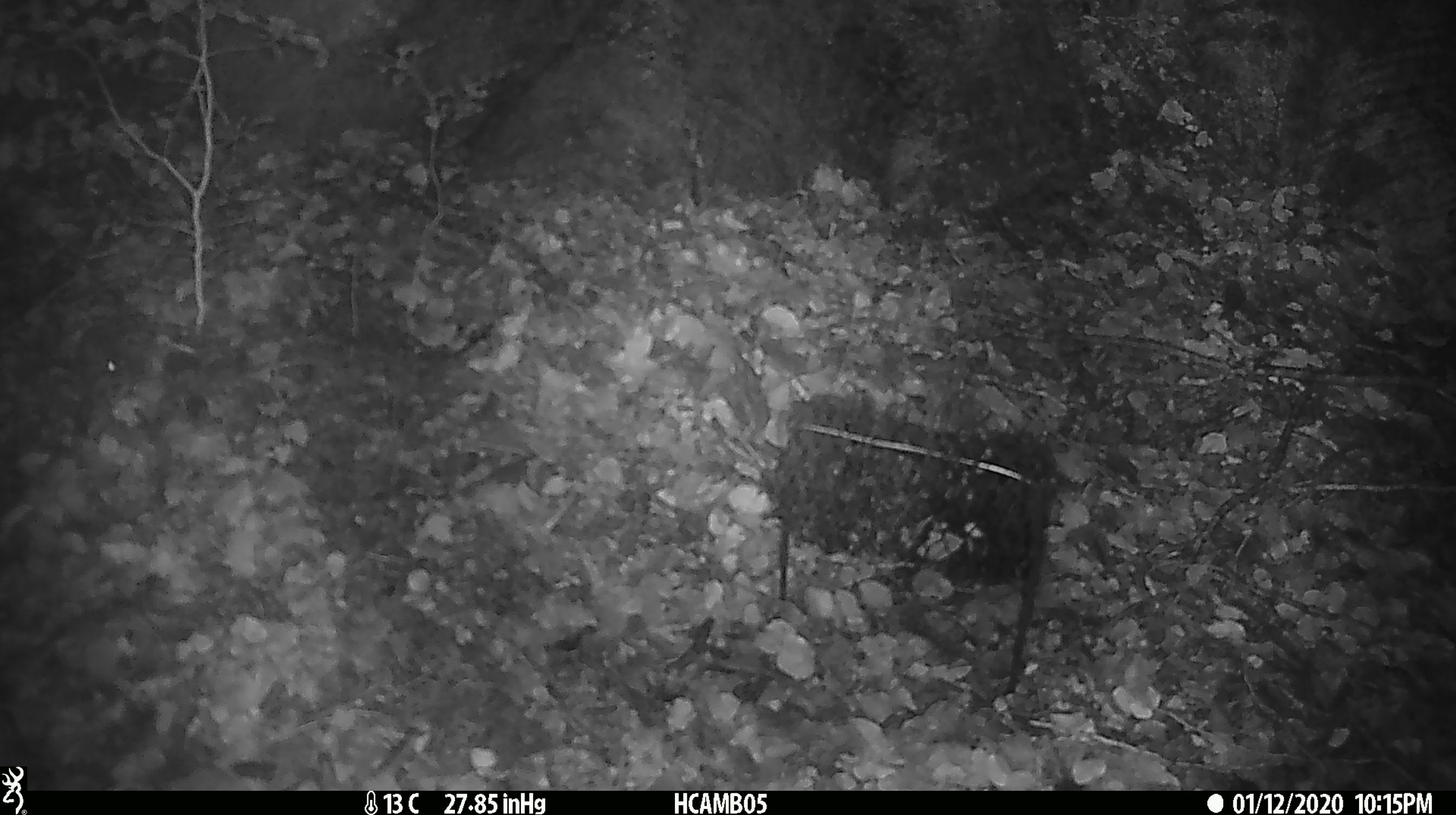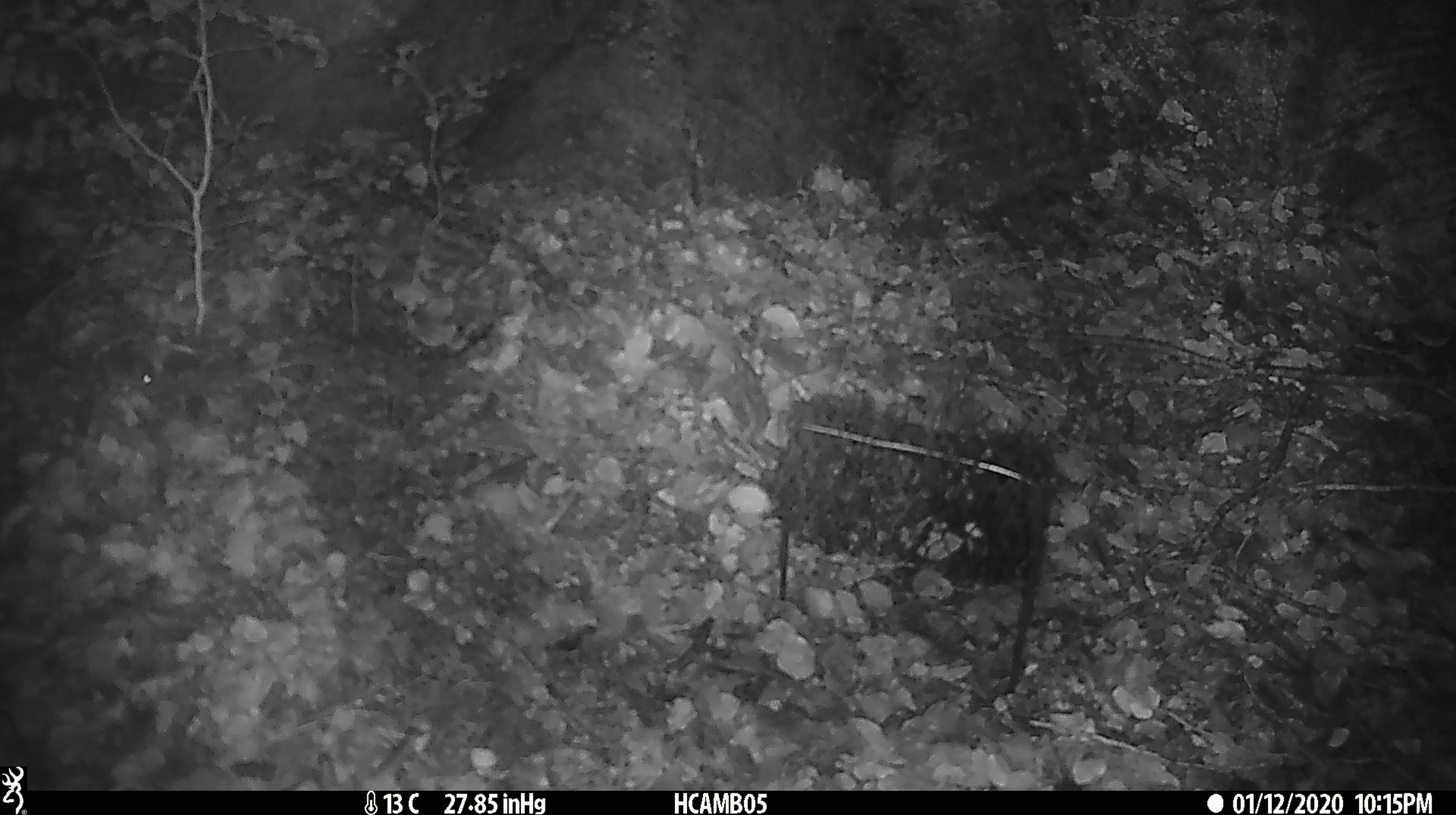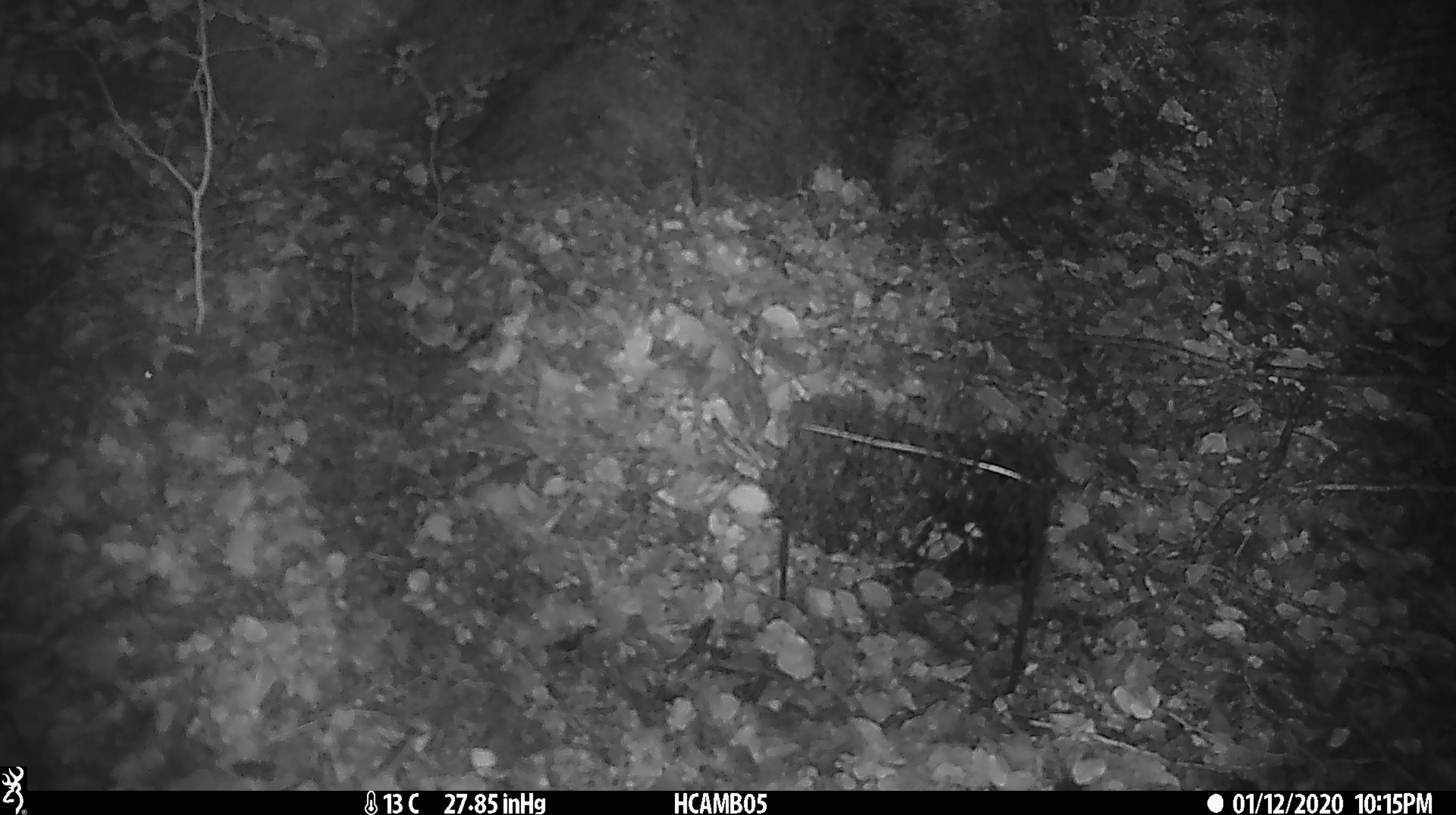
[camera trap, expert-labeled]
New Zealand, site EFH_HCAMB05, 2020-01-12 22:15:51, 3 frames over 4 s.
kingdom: Animalia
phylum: Chordata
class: Mammalia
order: Rodentia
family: Muridae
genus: Mus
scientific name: Mus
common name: mouse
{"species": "mouse (Mus)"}